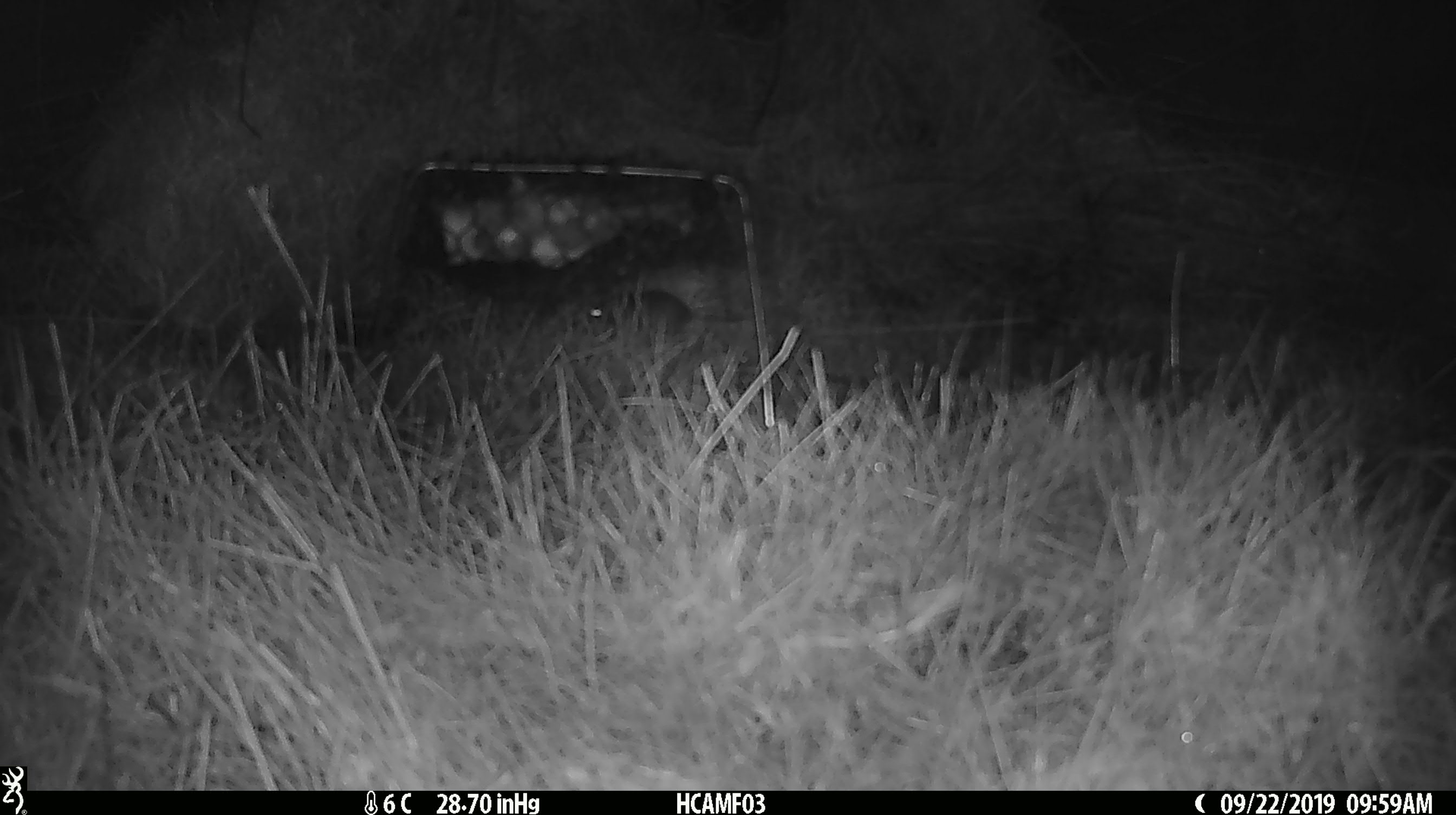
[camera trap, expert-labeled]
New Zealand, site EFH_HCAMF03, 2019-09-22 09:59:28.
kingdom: Animalia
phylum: Chordata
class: Mammalia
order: Rodentia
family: Muridae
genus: Mus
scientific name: Mus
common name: mouse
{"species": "mouse (Mus)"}